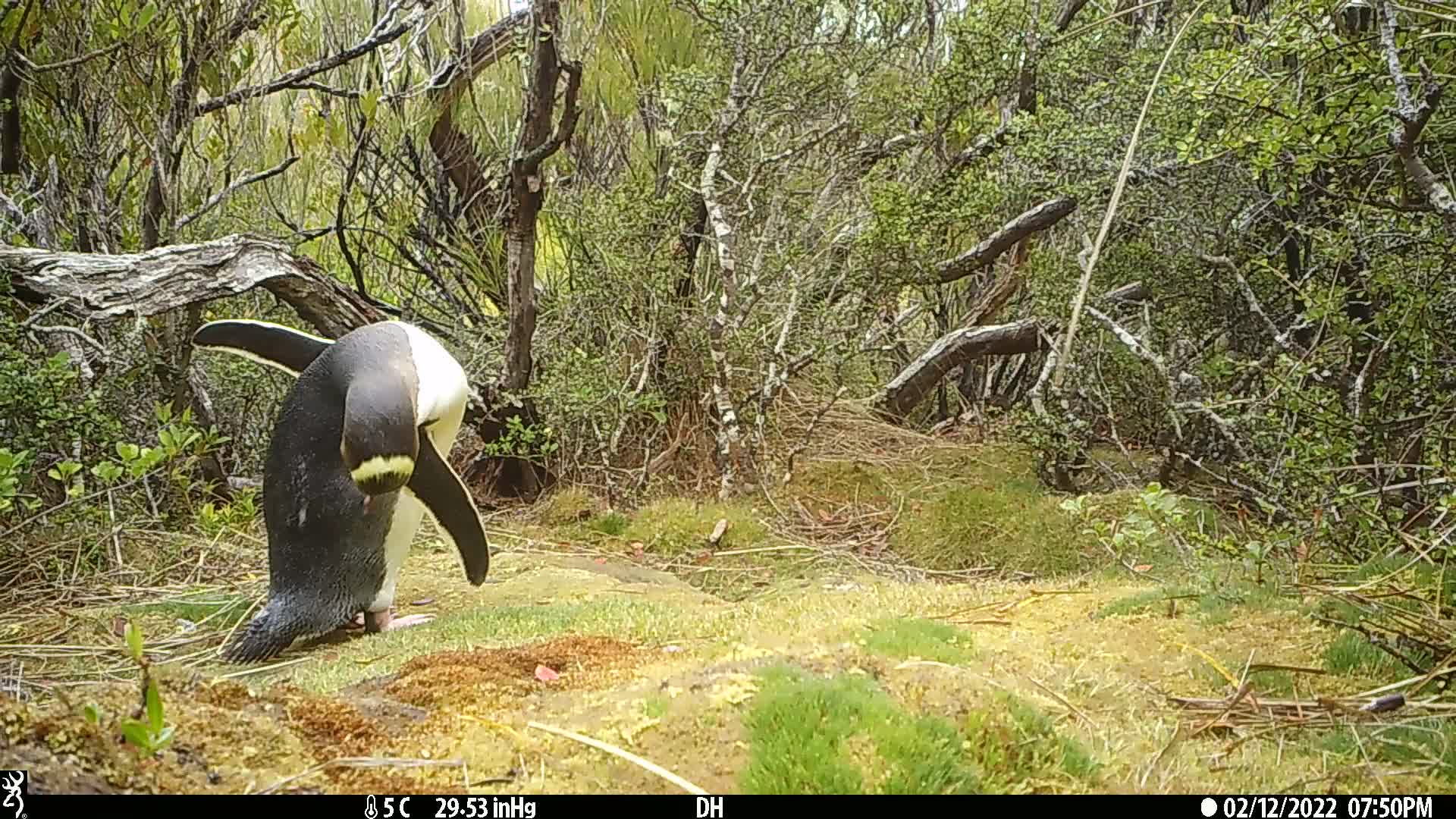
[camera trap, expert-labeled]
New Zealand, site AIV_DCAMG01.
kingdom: Animalia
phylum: Chordata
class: Aves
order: Sphenisciformes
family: Spheniscidae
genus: Megadyptes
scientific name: Megadyptes antipodes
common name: yellow-eyed penguin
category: yellow eyed penguin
Yellow eyed penguin (yellow-eyed penguin) (Megadyptes antipodes).